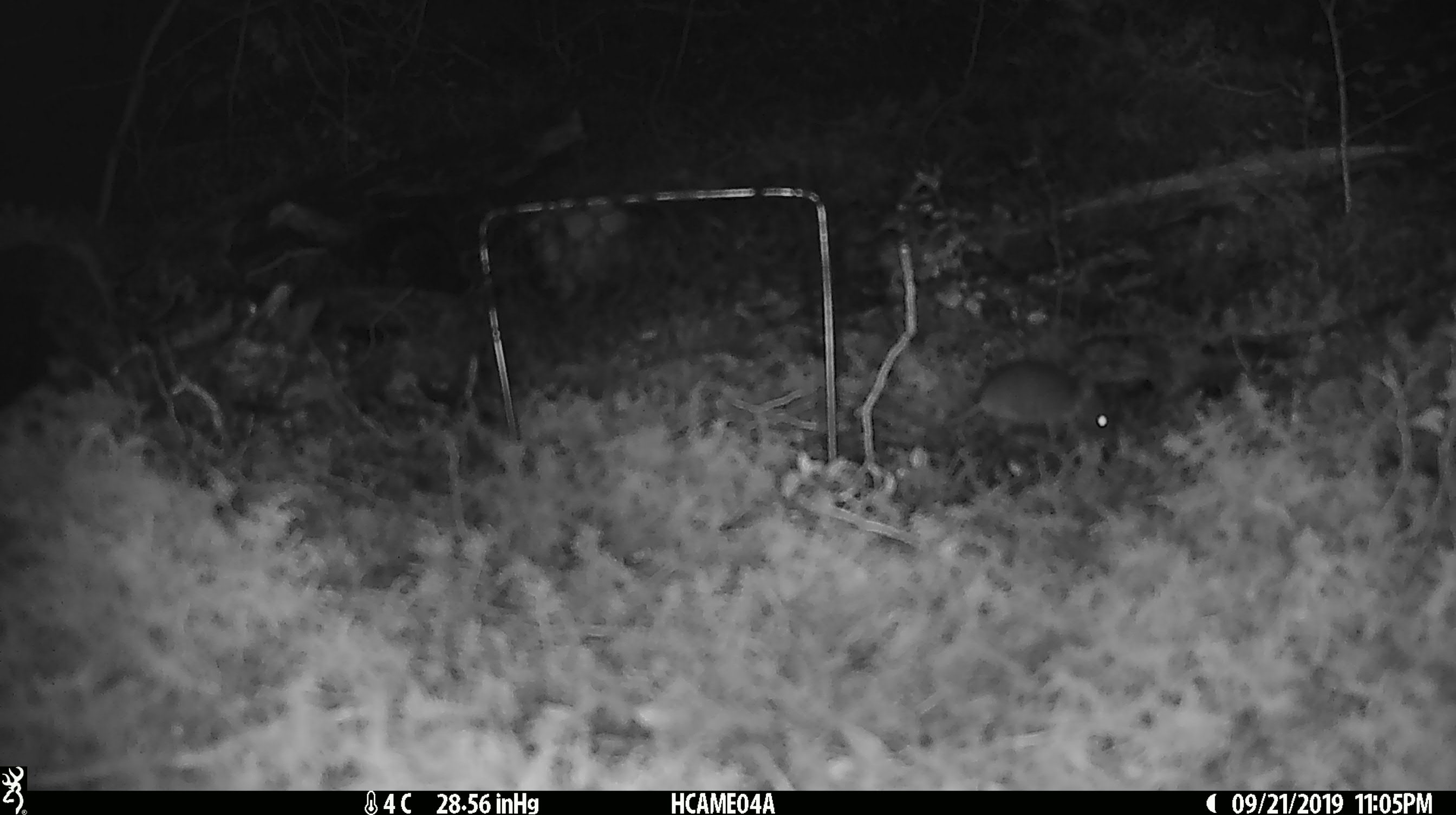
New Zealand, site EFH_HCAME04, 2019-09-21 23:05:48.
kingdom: Animalia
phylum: Chordata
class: Mammalia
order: Rodentia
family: Muridae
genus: Mus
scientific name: Mus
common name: mouse